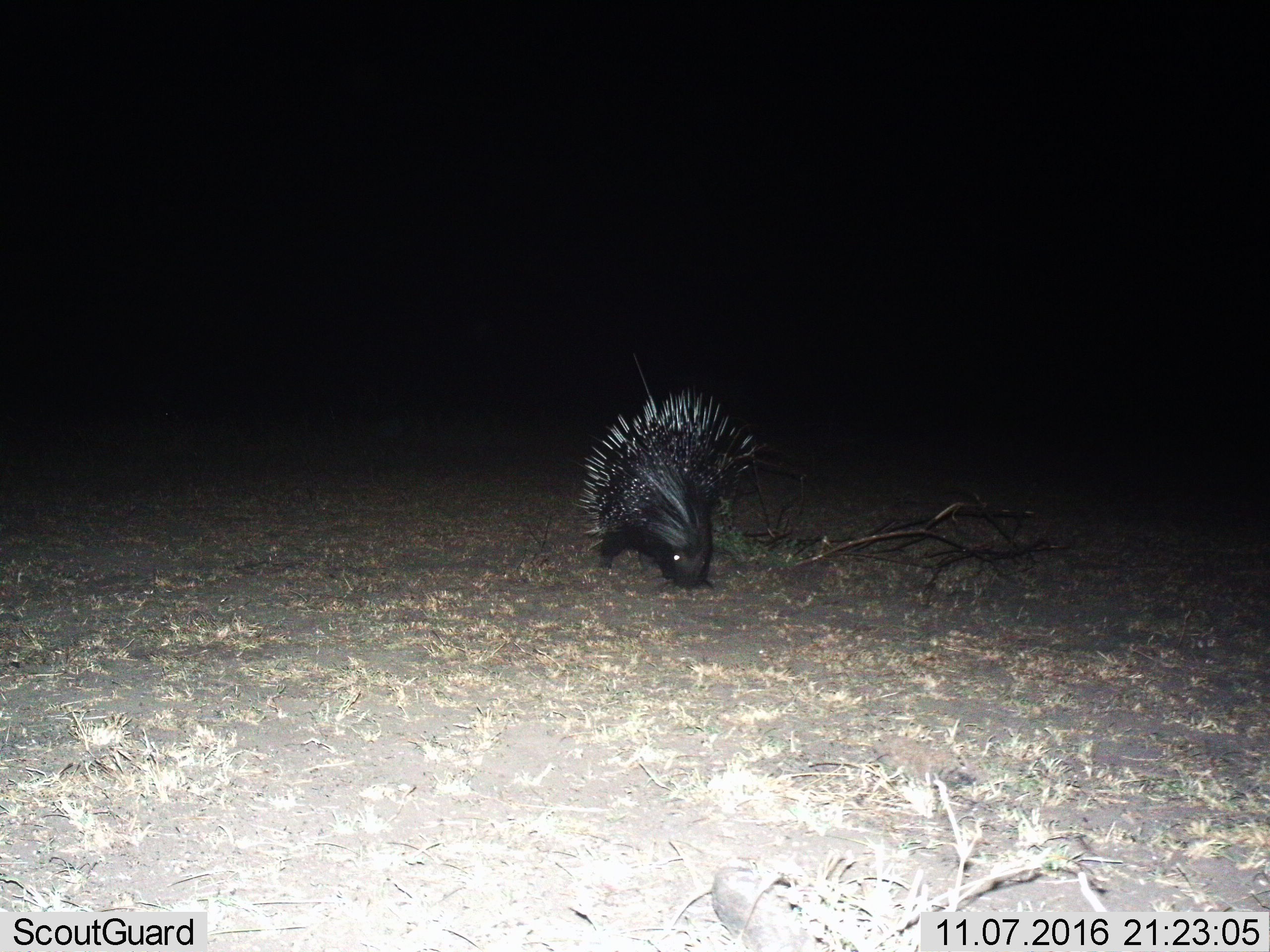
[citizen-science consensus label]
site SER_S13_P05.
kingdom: Animalia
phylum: Chordata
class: Mammalia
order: Rodentia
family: Hystricidae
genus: Hystrix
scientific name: Hystrix cristata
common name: crested porcupine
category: porcupine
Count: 1.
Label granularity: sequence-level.